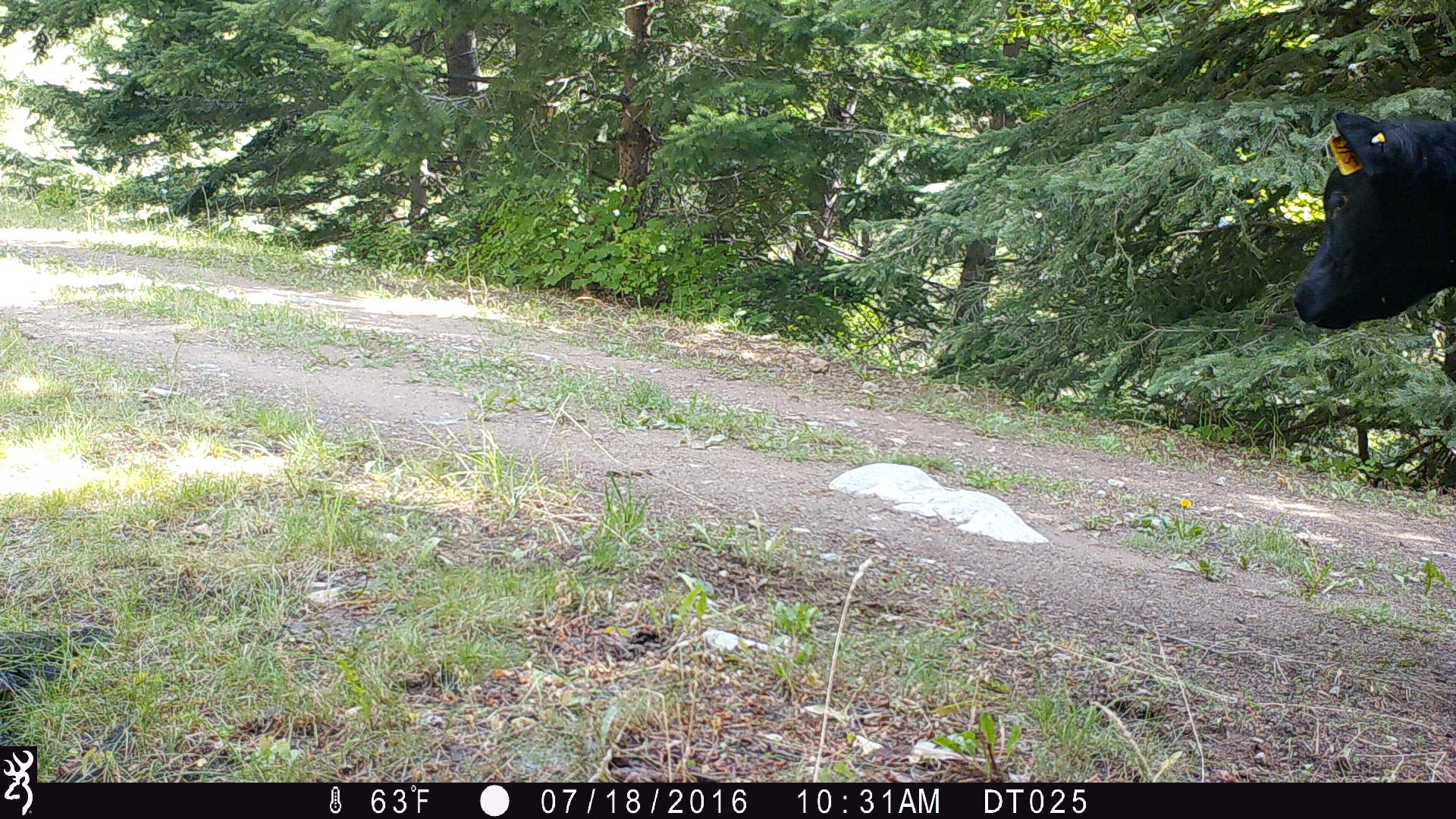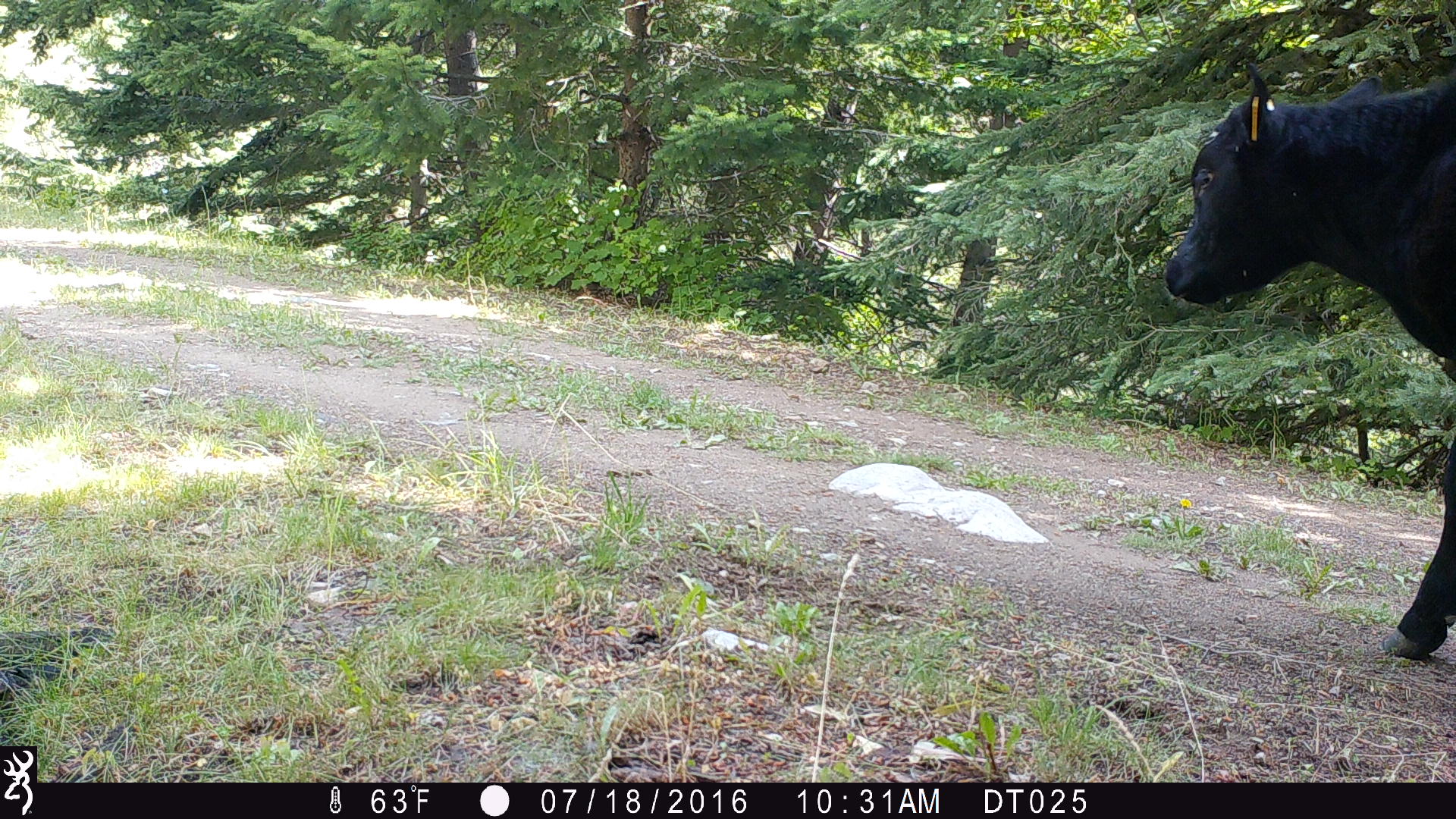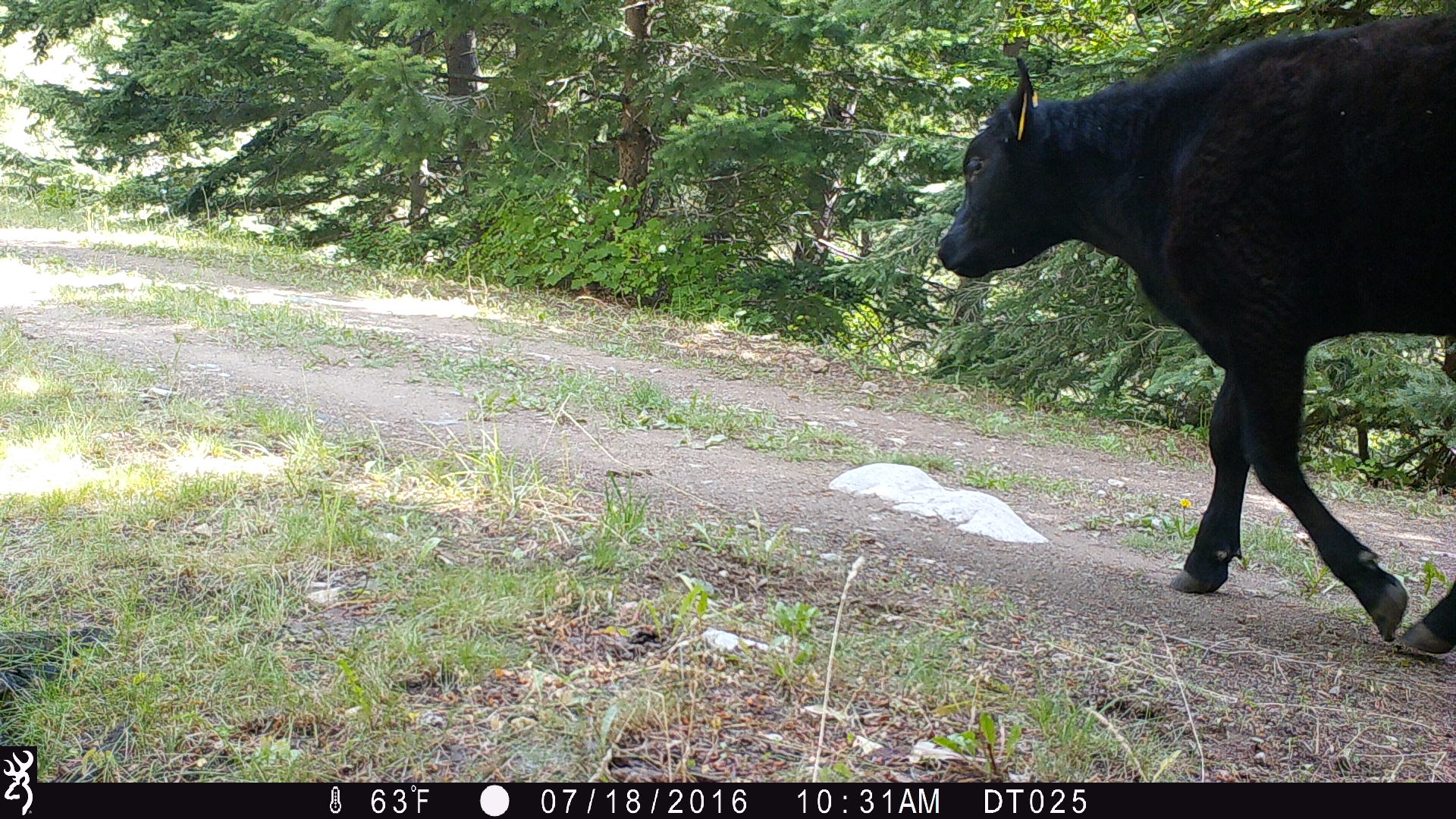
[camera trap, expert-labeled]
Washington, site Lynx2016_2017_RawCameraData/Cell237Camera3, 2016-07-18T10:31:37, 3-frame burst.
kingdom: Animalia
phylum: Chordata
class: Mammalia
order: Artiodactyla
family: Bovidae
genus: Bos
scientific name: Bos taurus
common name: domestic cattle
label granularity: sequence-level